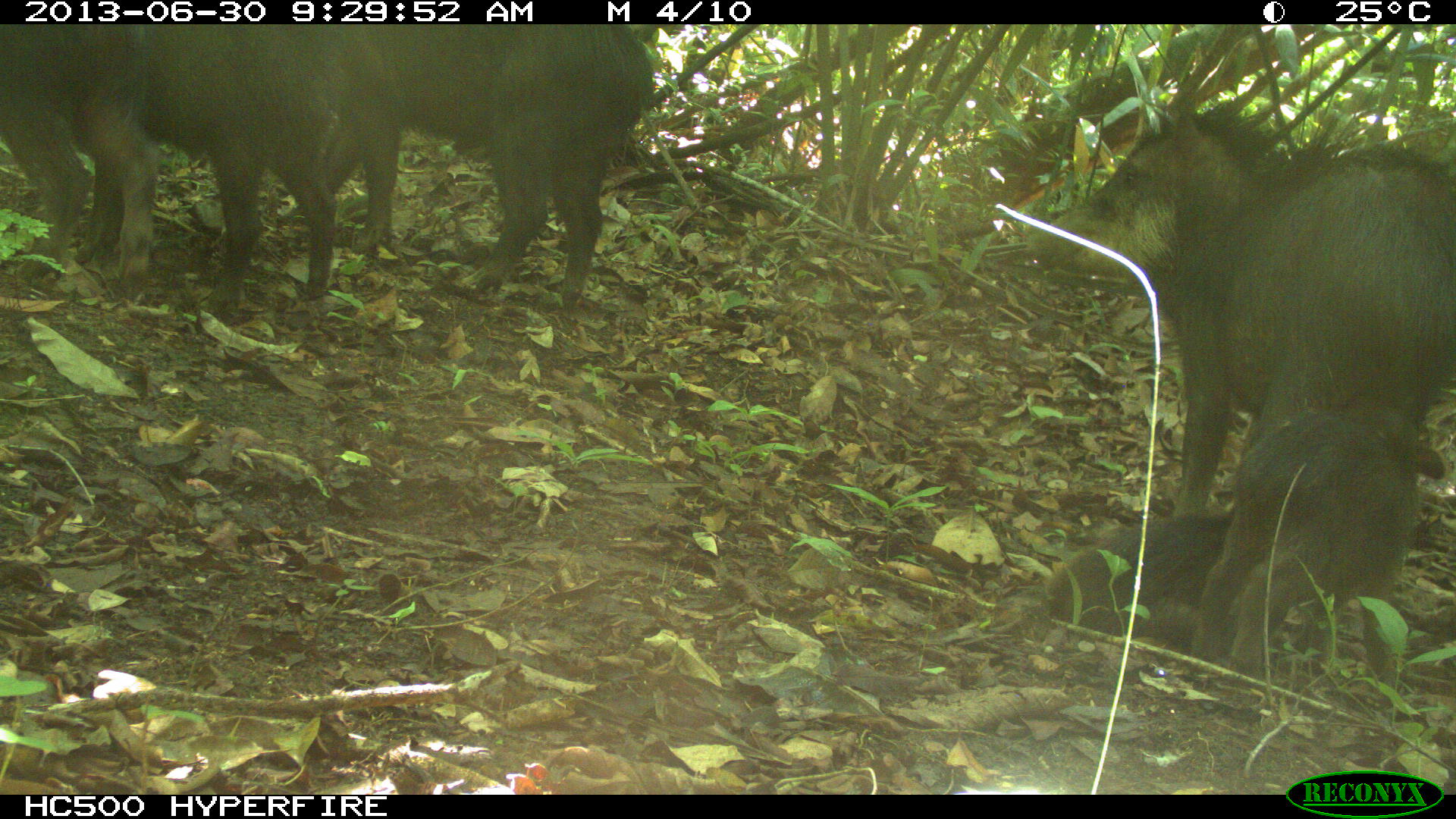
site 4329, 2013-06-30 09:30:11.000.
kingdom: Animalia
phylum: Chordata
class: Mammalia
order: Artiodactyla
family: Tayassuidae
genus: Tayassu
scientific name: Tayassu pecari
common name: white-lipped peccary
Tayassu pecari (white-lipped peccary), count 5.